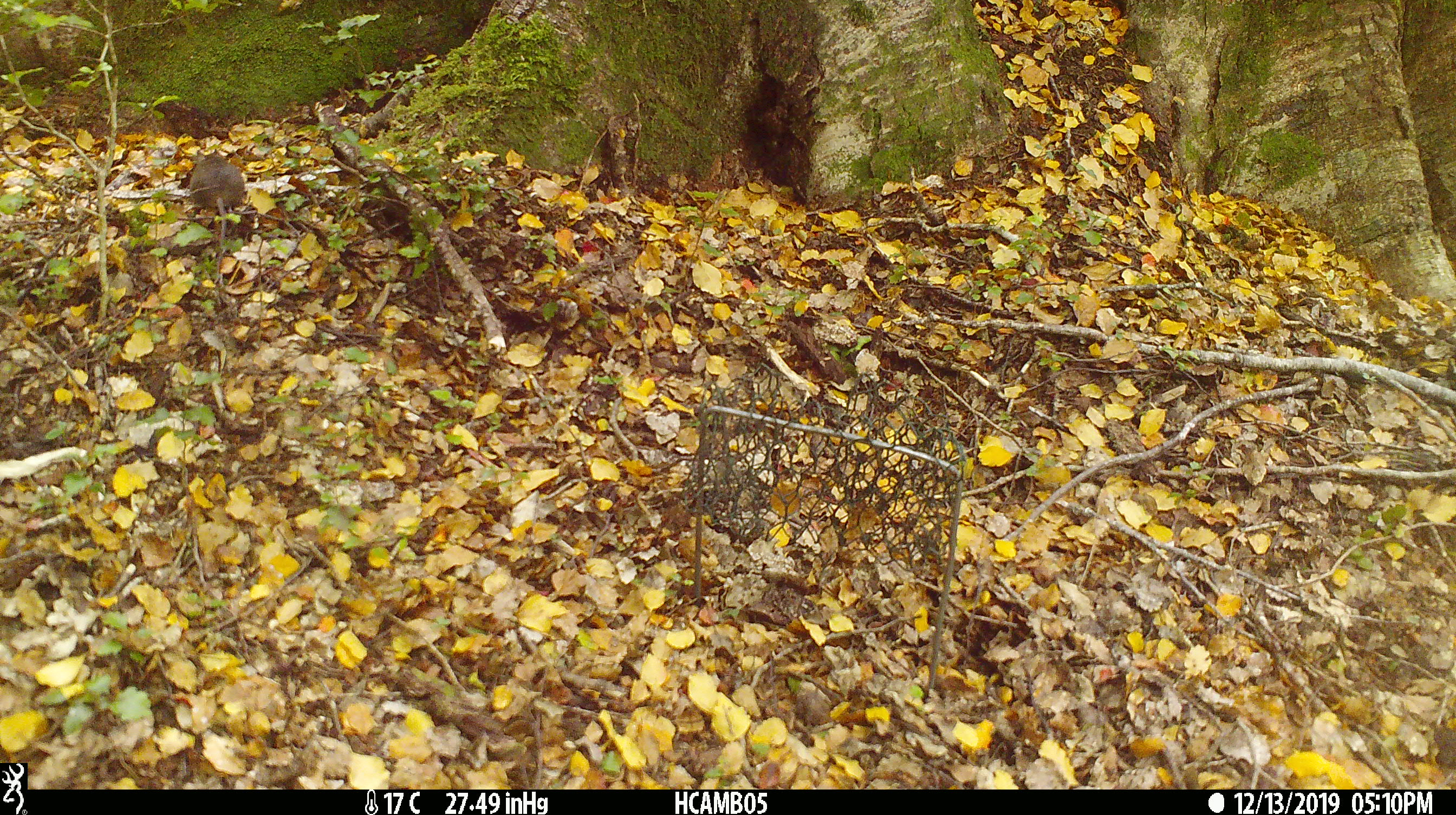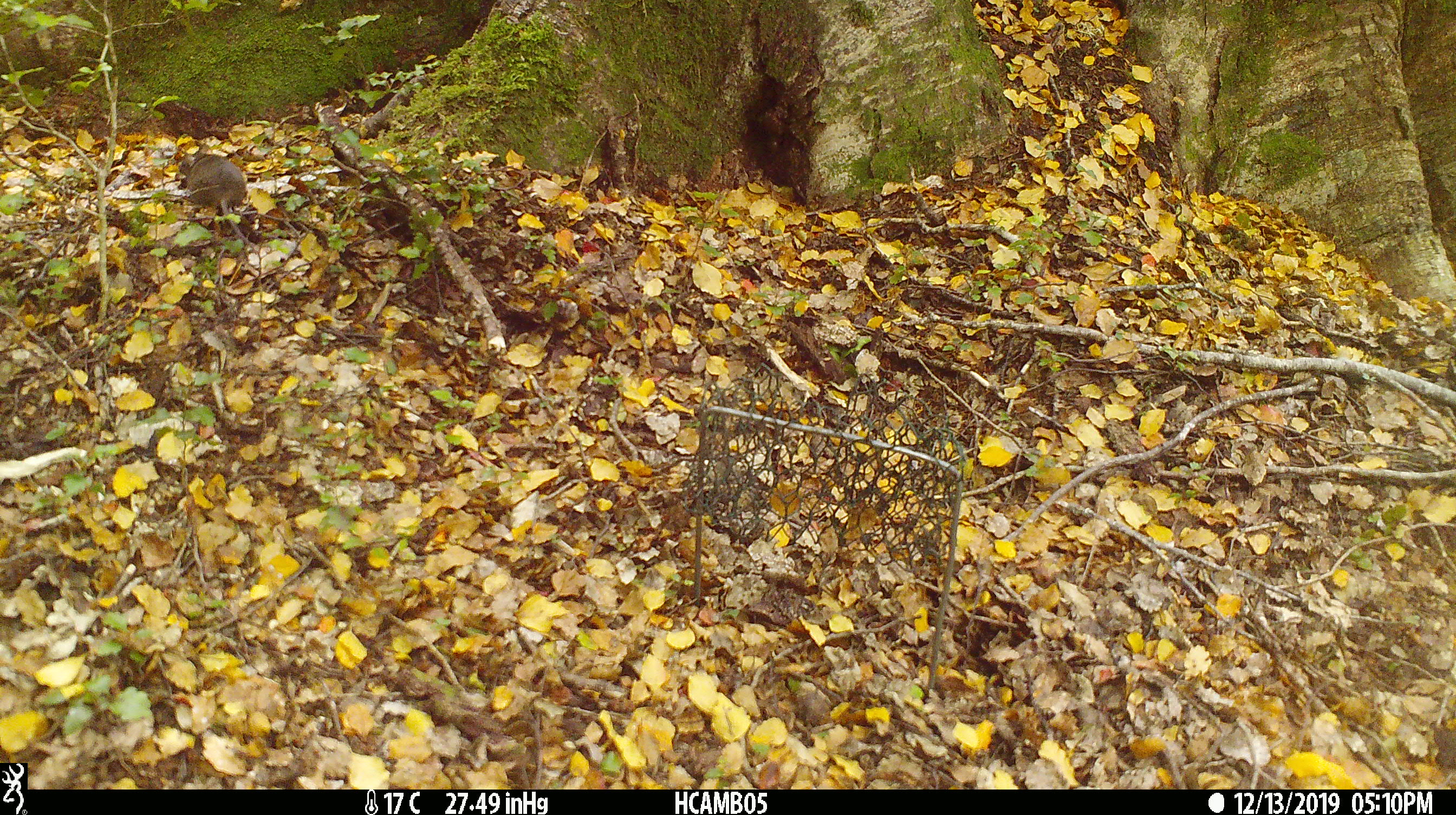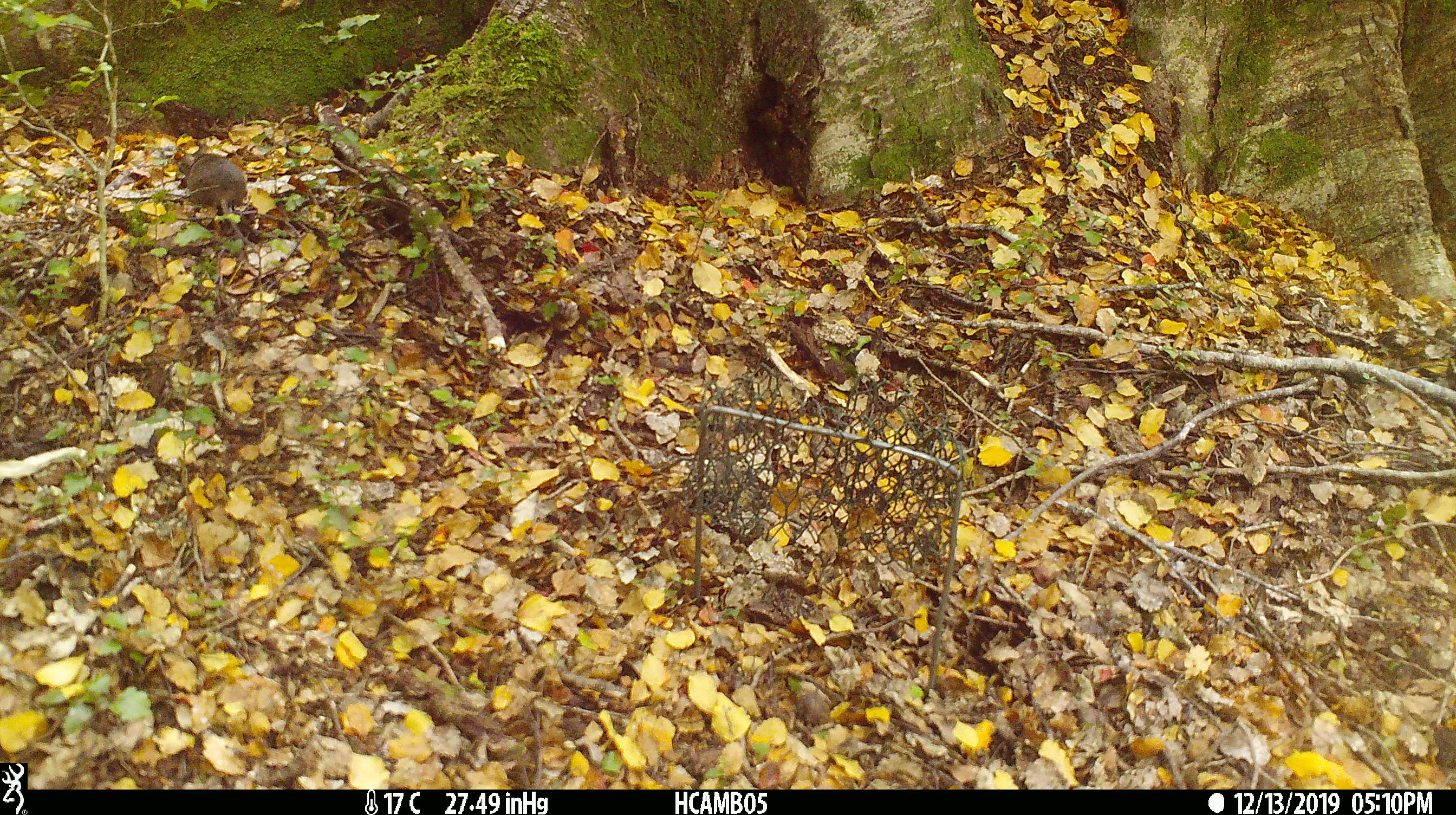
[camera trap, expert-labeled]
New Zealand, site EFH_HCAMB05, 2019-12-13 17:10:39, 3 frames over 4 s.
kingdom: Animalia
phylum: Chordata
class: Mammalia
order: Rodentia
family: Muridae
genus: Mus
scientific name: Mus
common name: mouse